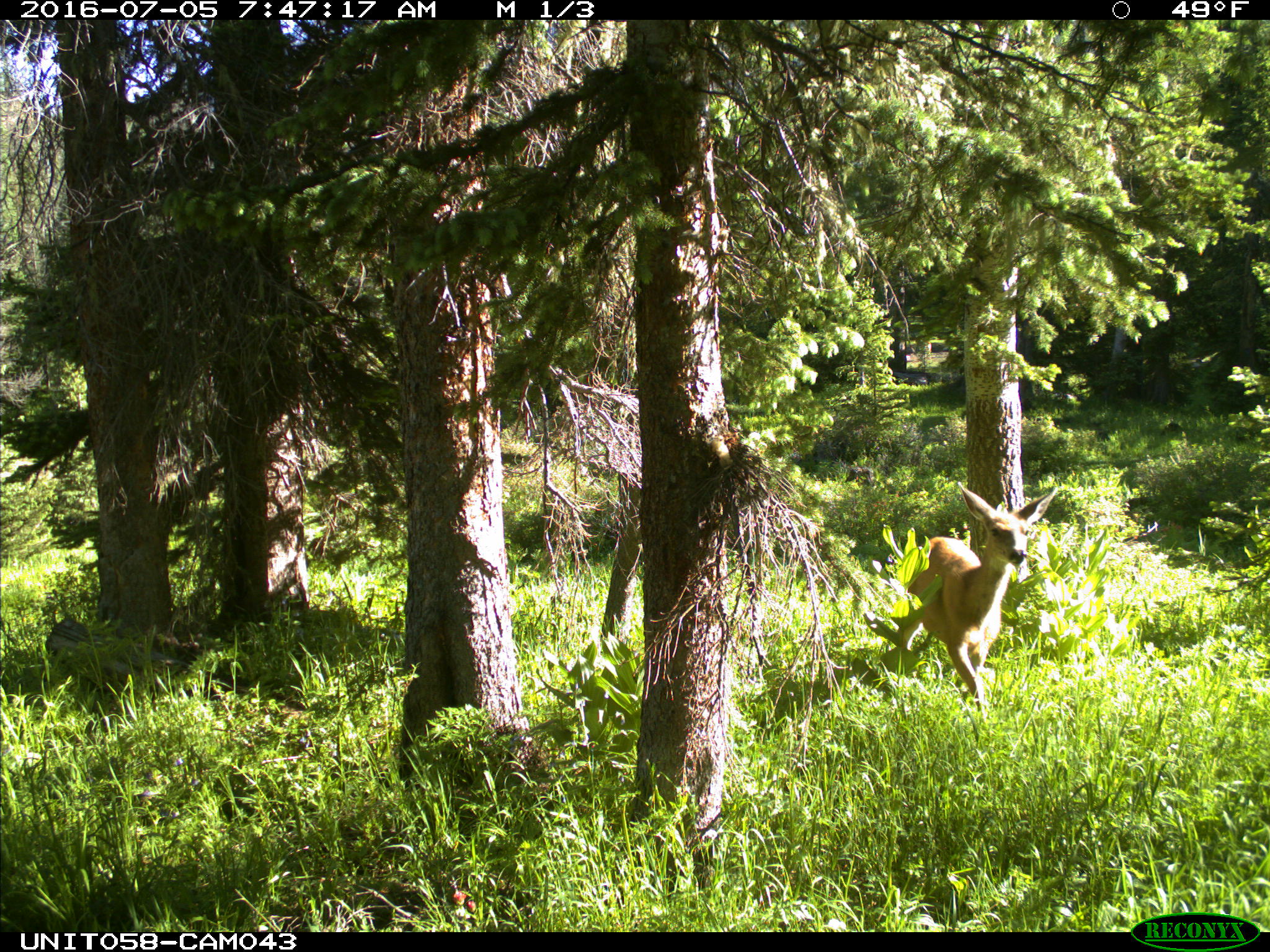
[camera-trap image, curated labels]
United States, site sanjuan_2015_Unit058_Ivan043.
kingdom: Animalia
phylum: Chordata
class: Mammalia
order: Artiodactyla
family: Cervidae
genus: Odocoileus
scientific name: Odocoileus hemionus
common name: mule deer